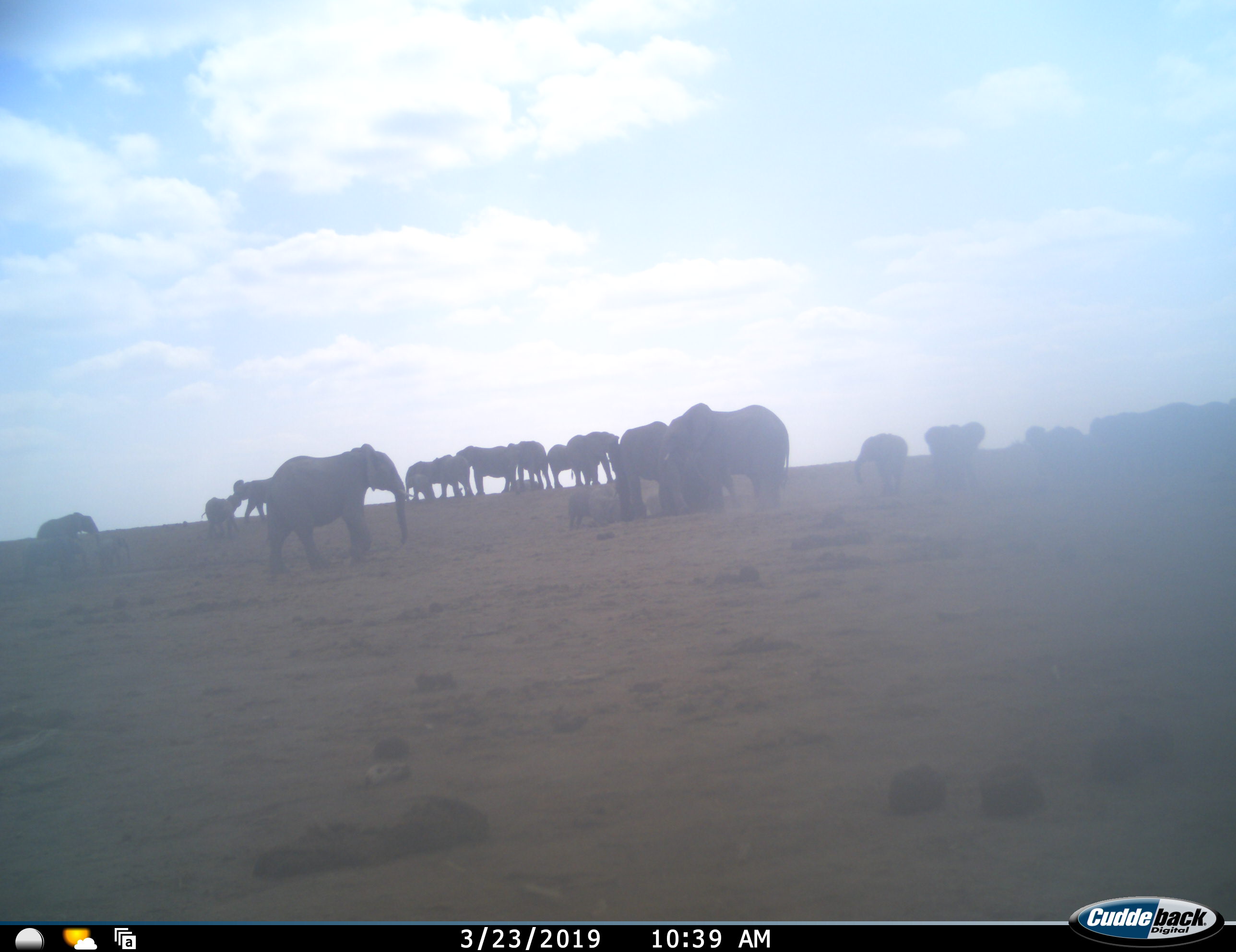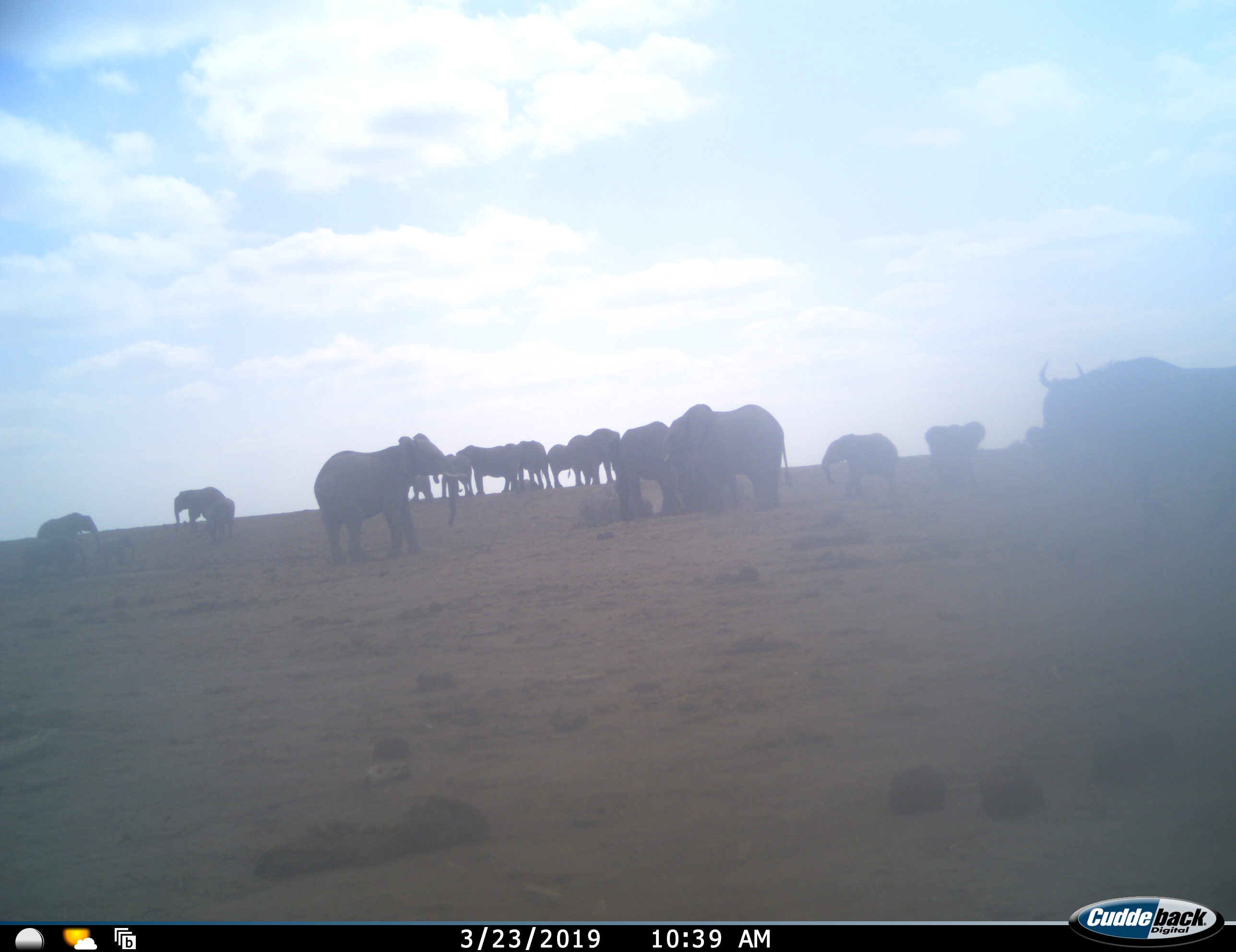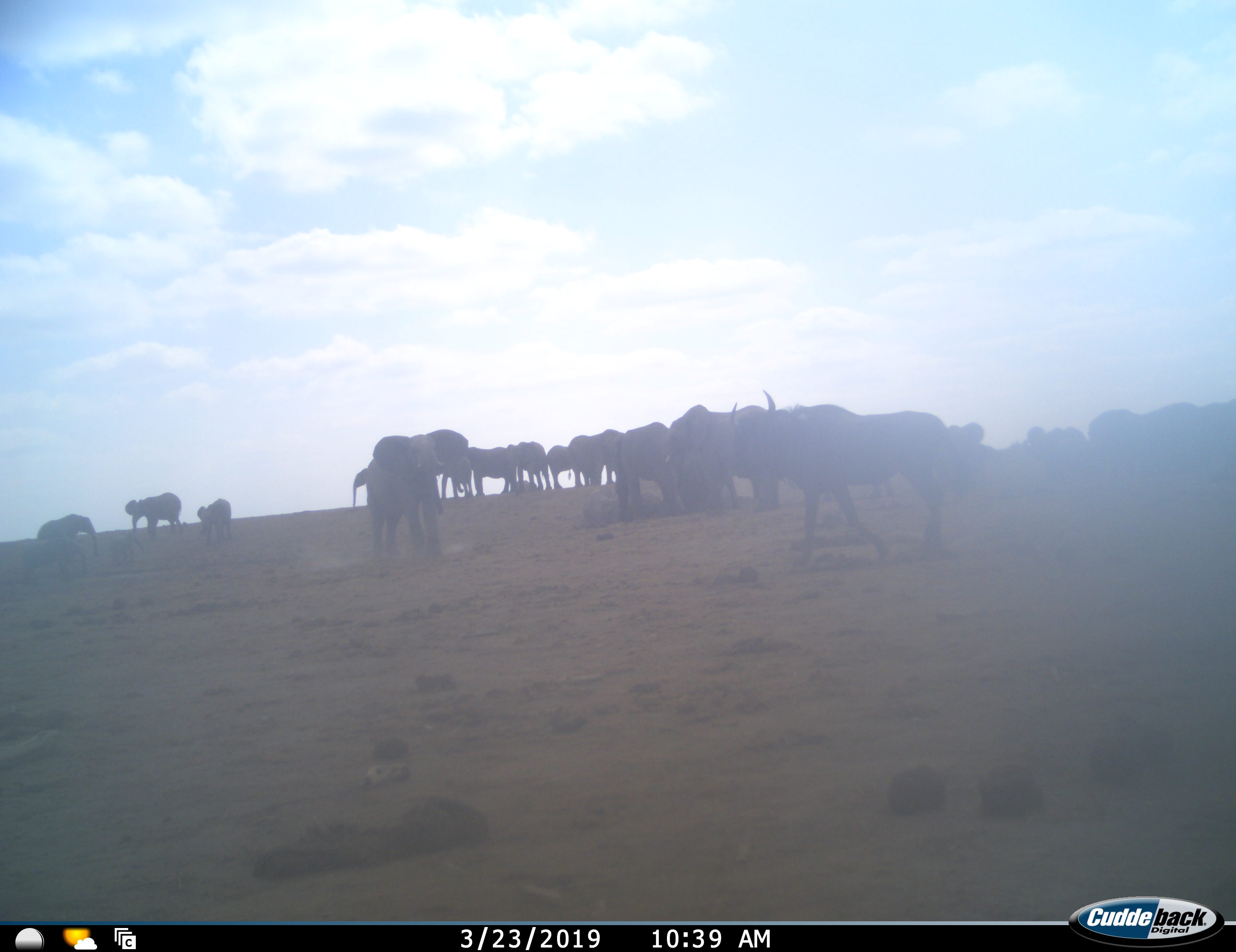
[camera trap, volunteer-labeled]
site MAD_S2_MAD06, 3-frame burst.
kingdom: Animalia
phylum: Chordata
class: Mammalia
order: Proboscidea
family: Elephantidae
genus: Loxodonta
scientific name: Loxodonta africana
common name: african bush elephant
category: elephant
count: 11-50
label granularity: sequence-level